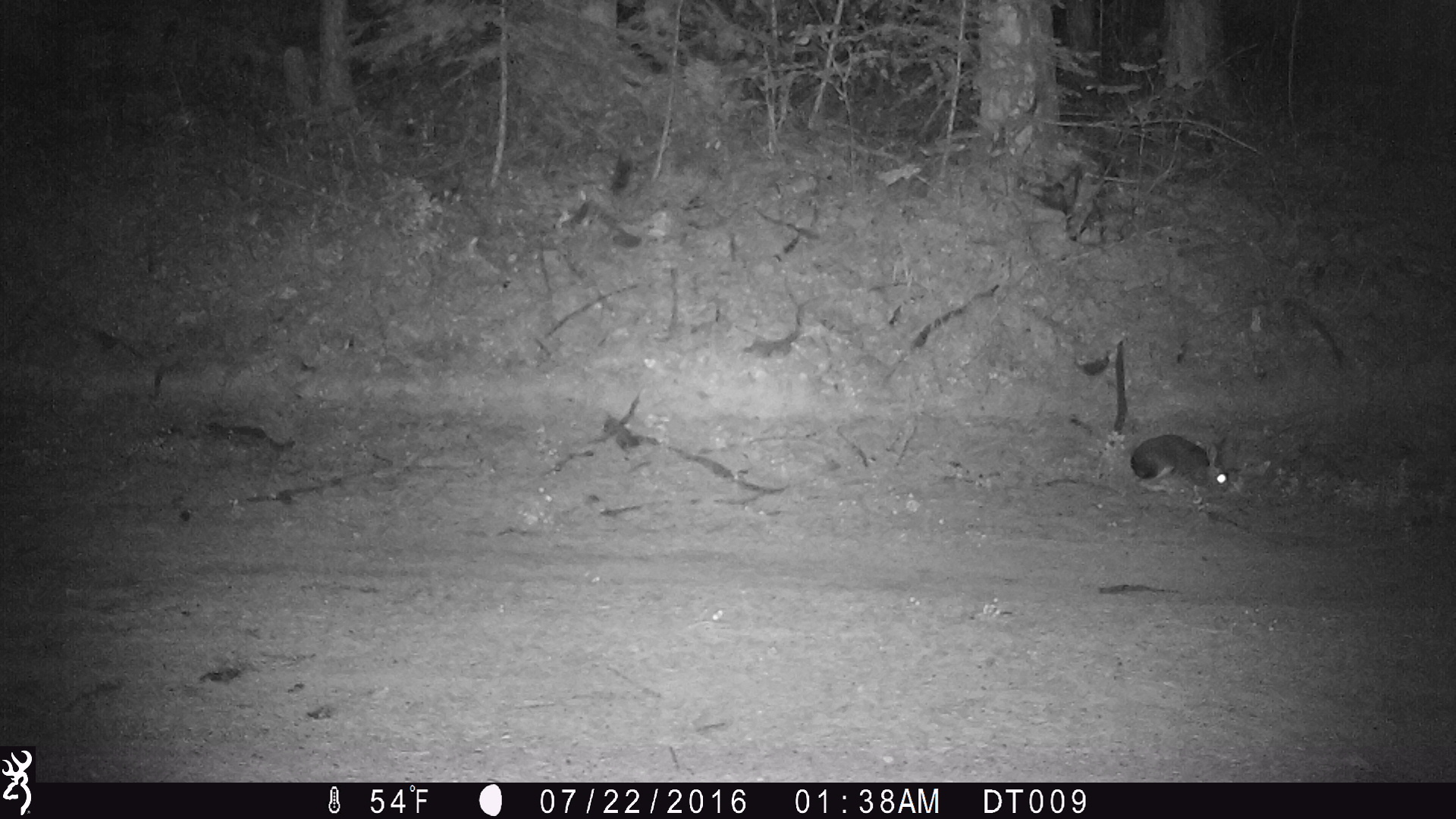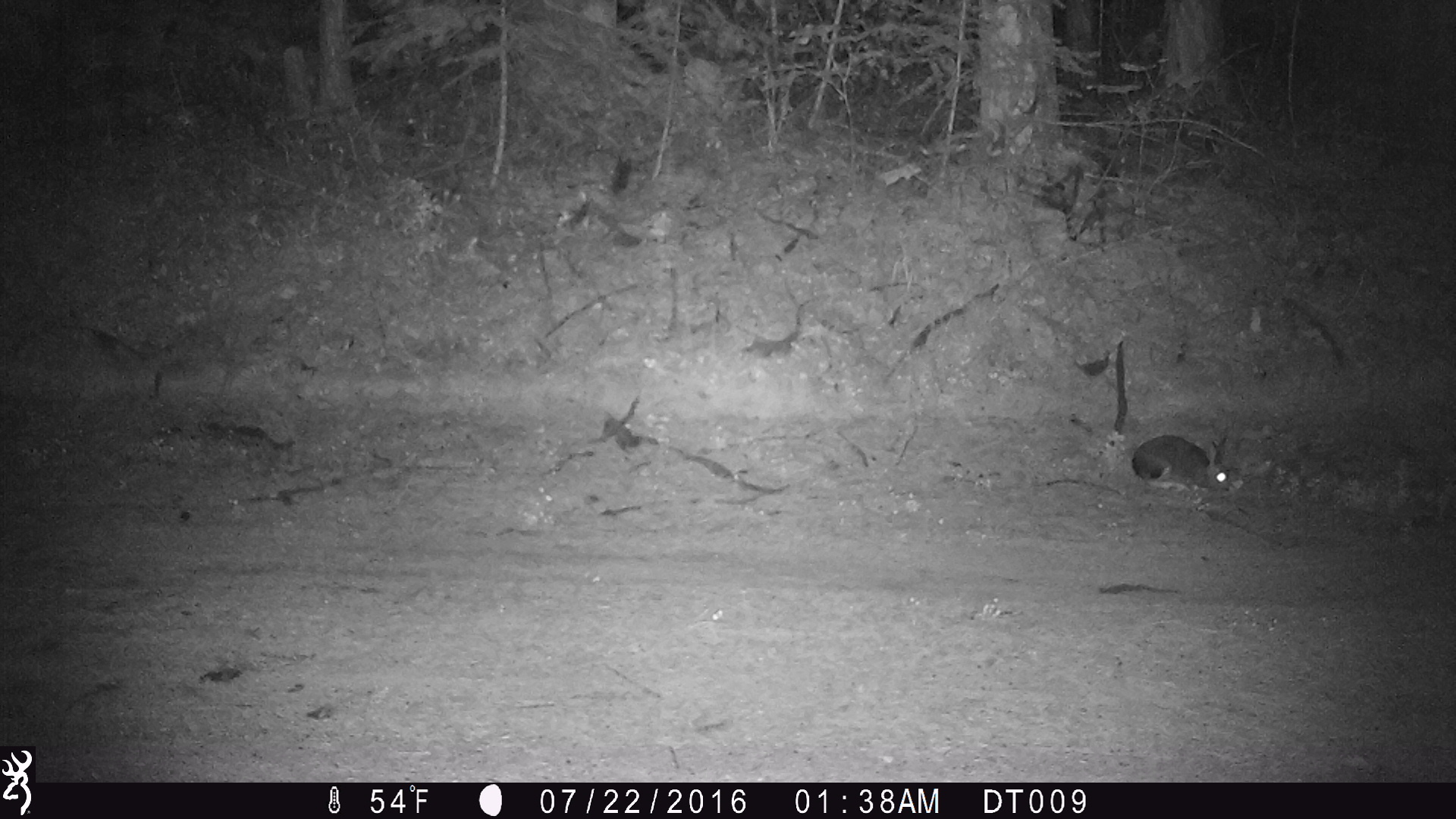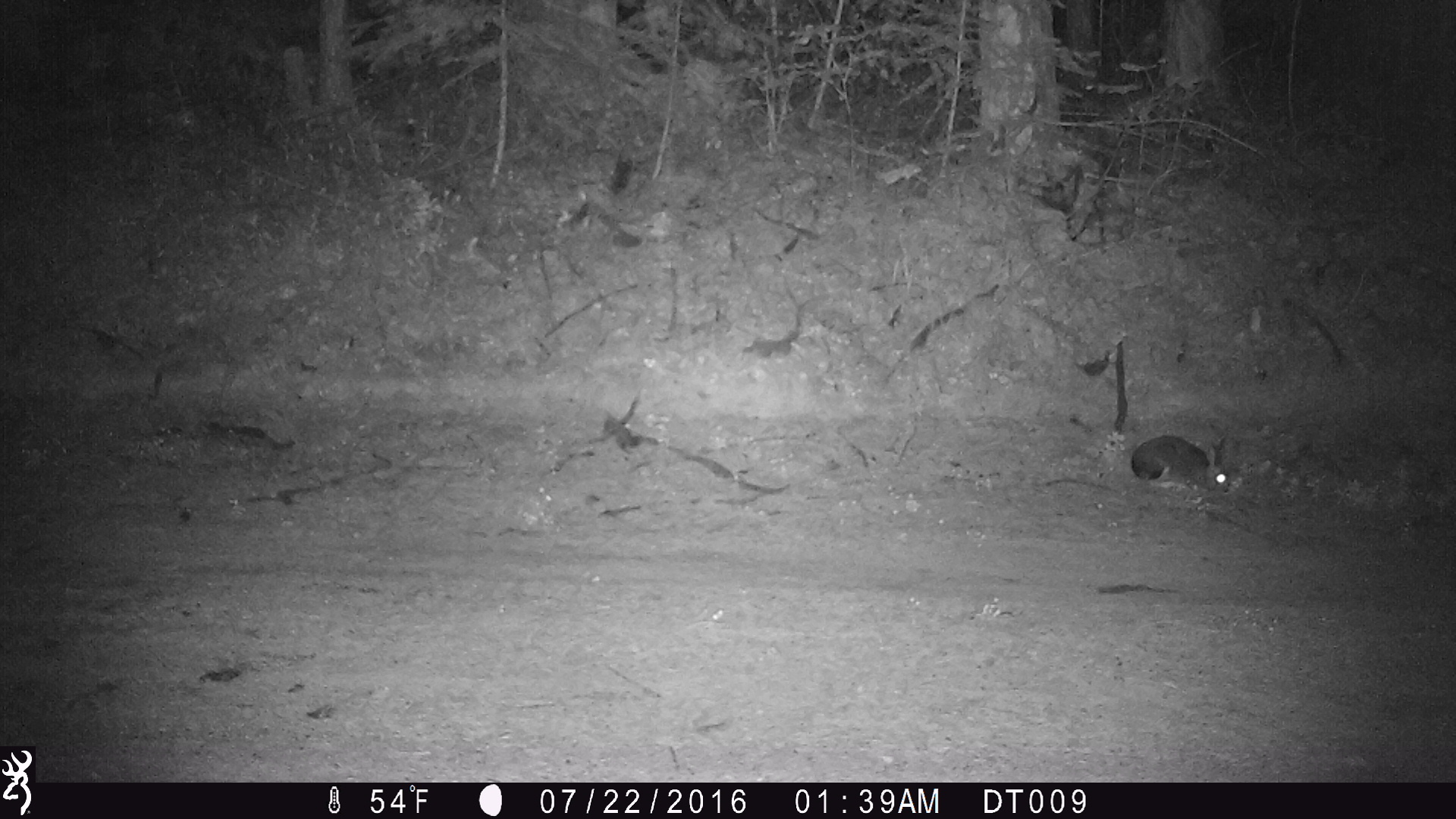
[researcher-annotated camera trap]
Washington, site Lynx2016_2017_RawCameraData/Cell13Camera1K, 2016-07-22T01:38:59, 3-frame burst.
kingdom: Animalia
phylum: Chordata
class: Mammalia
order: Lagomorpha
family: Leporidae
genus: Lepus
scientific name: Lepus americanus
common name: snowshoe hare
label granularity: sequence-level